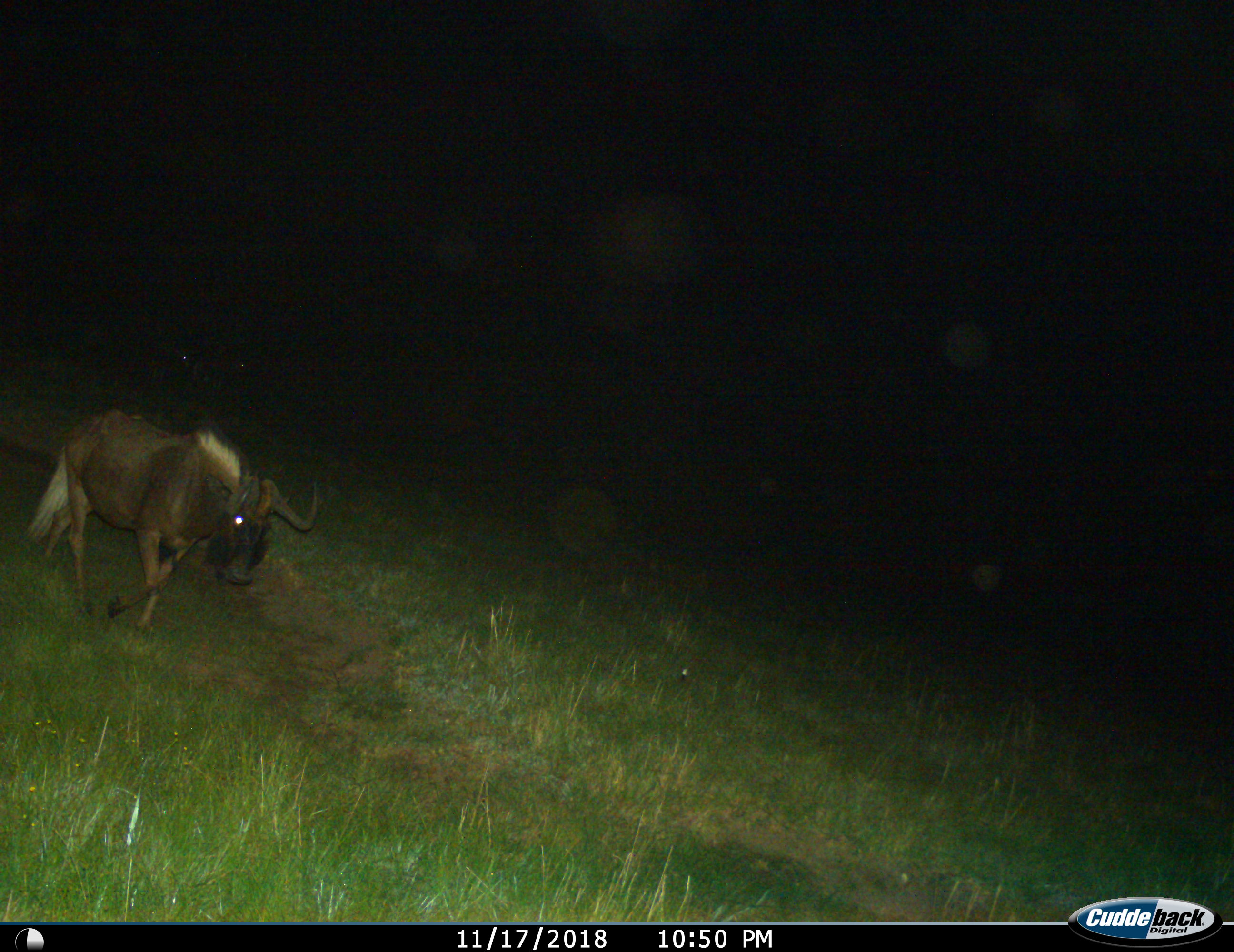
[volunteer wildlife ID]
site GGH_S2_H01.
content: unidentified animal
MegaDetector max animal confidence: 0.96